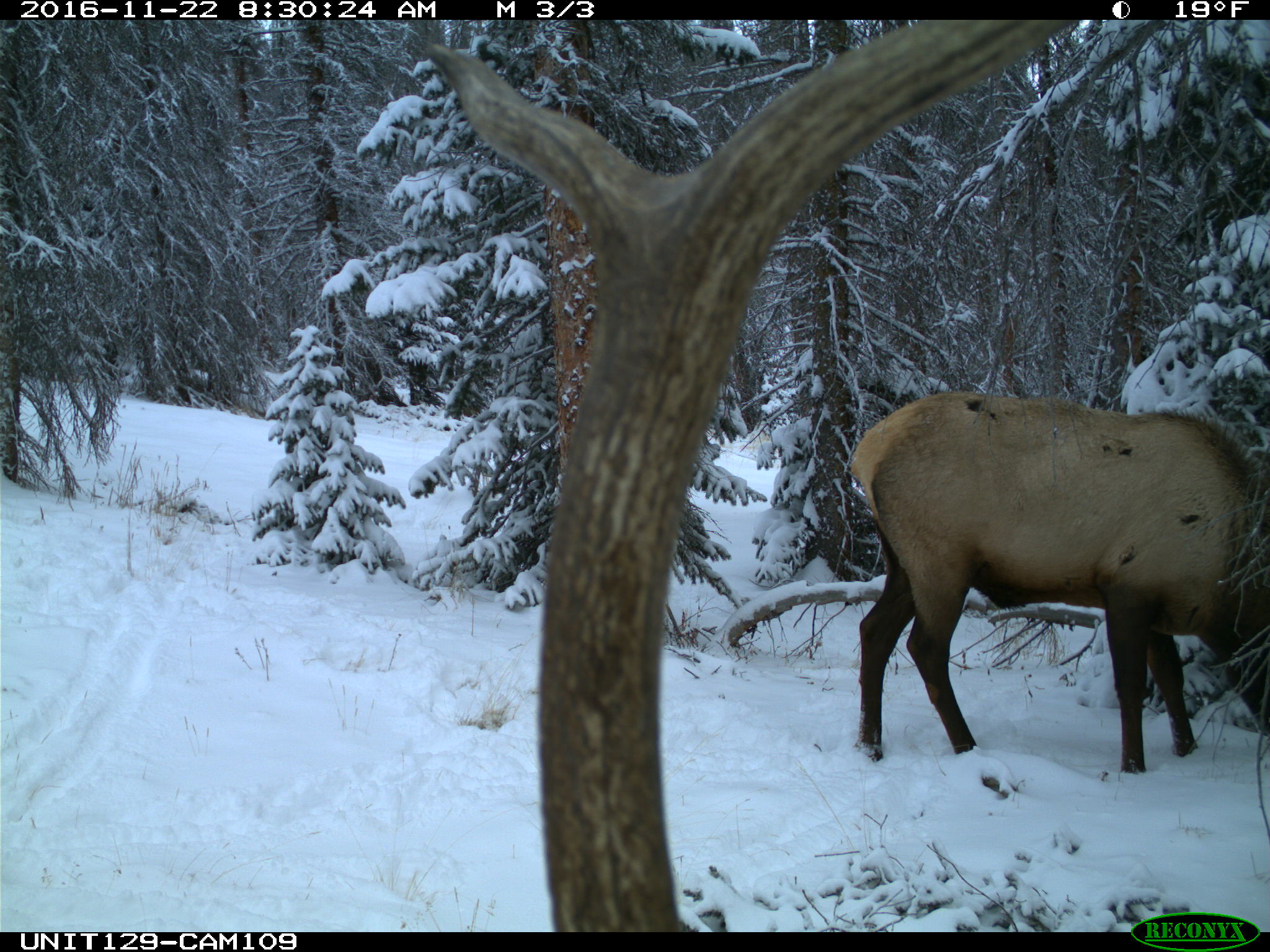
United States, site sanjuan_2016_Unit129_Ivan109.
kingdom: Animalia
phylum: Chordata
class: Mammalia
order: Artiodactyla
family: Cervidae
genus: Cervus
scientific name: Cervus elaphus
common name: red deer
Cervus elaphus (red deer).